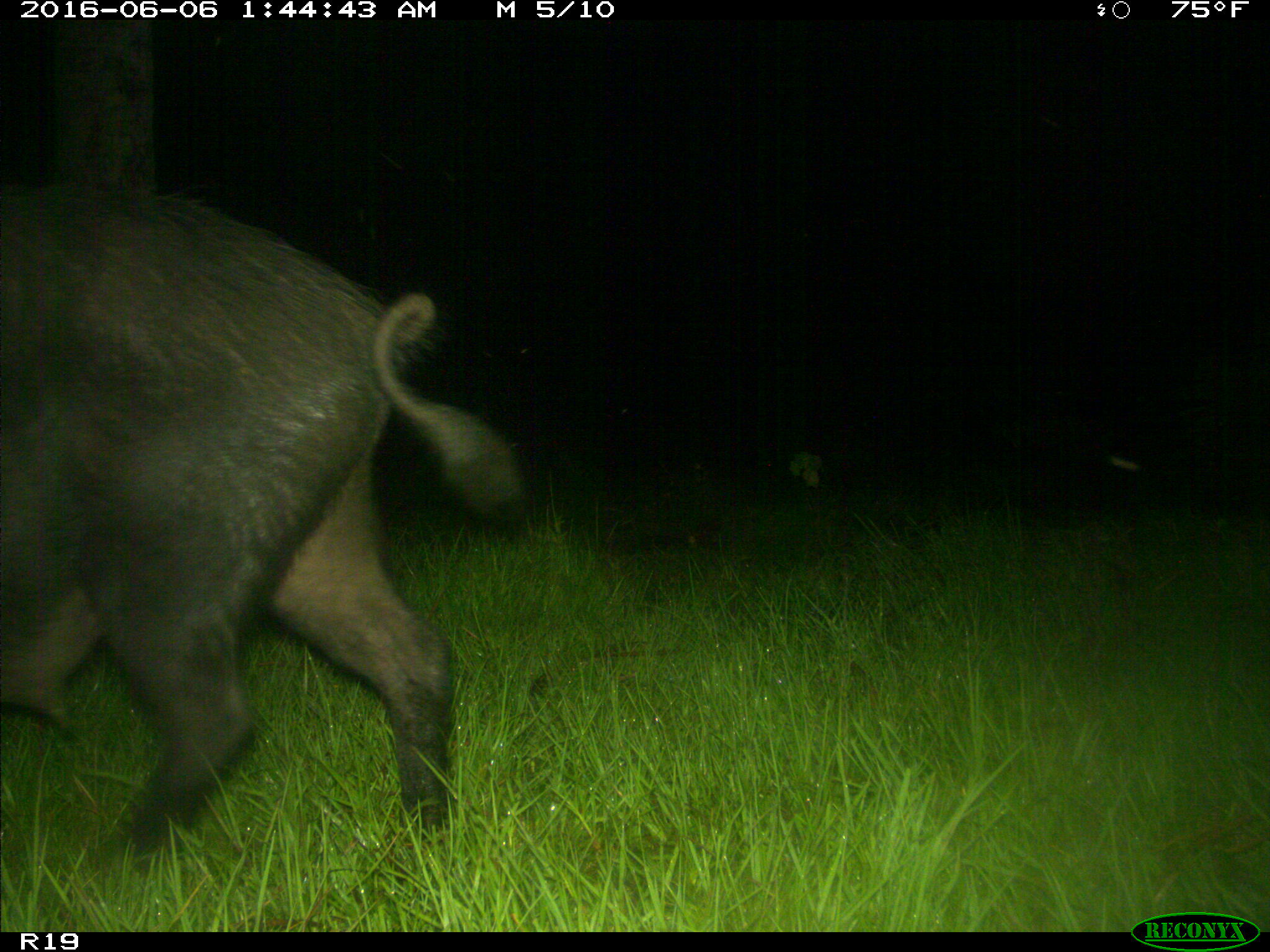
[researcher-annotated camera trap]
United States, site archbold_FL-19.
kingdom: Animalia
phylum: Chordata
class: Mammalia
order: Artiodactyla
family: Suidae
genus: Sus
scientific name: Sus scrofa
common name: wild boar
Sus scrofa (wild boar).